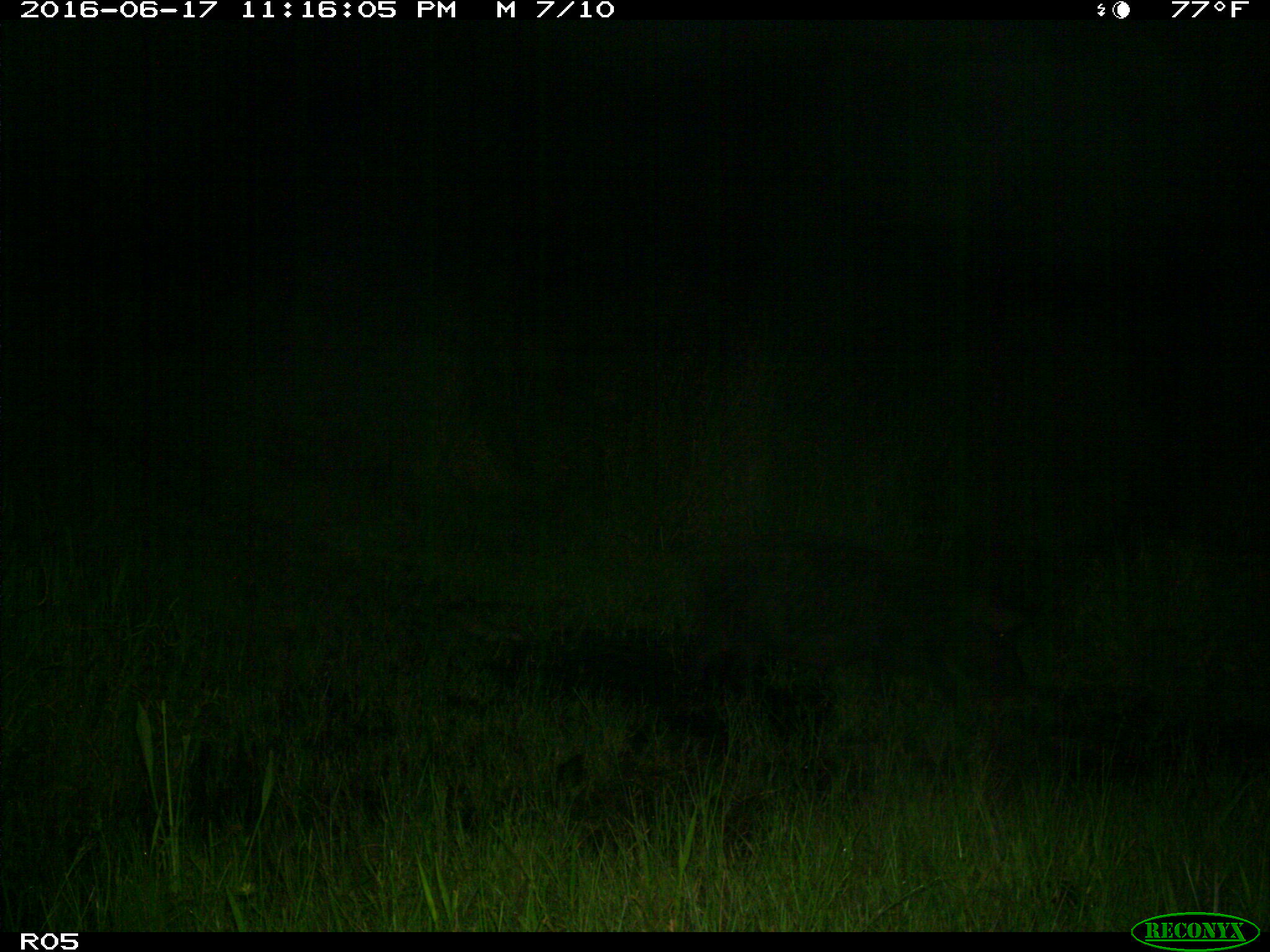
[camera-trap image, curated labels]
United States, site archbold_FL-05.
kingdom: Animalia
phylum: Chordata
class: Mammalia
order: Artiodactyla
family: Suidae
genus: Sus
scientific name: Sus scrofa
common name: wild boar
Sus scrofa (wild boar).